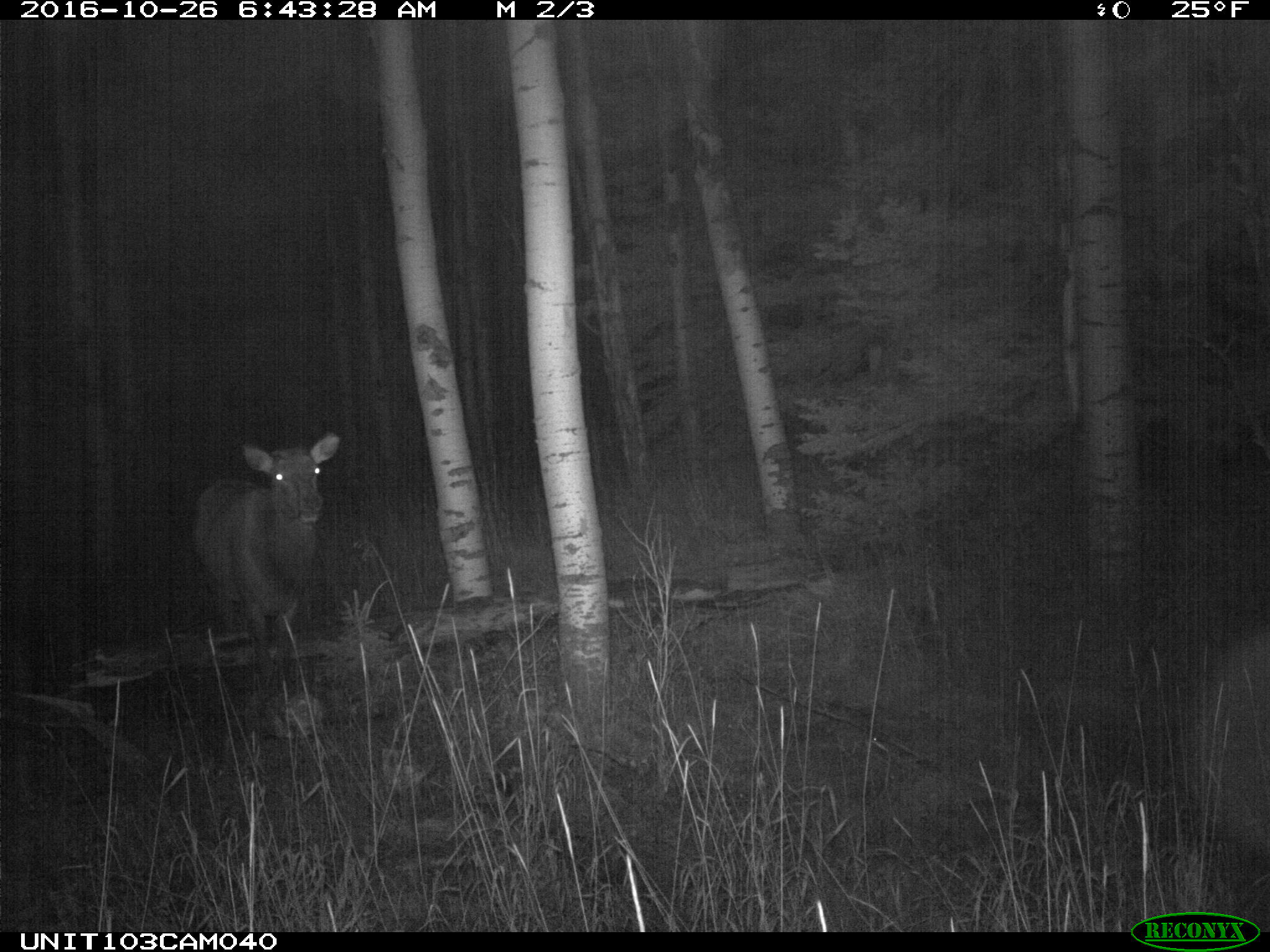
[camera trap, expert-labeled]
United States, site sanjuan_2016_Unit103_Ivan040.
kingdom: Animalia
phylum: Chordata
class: Mammalia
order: Artiodactyla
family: Cervidae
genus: Cervus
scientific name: Cervus elaphus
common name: red deer